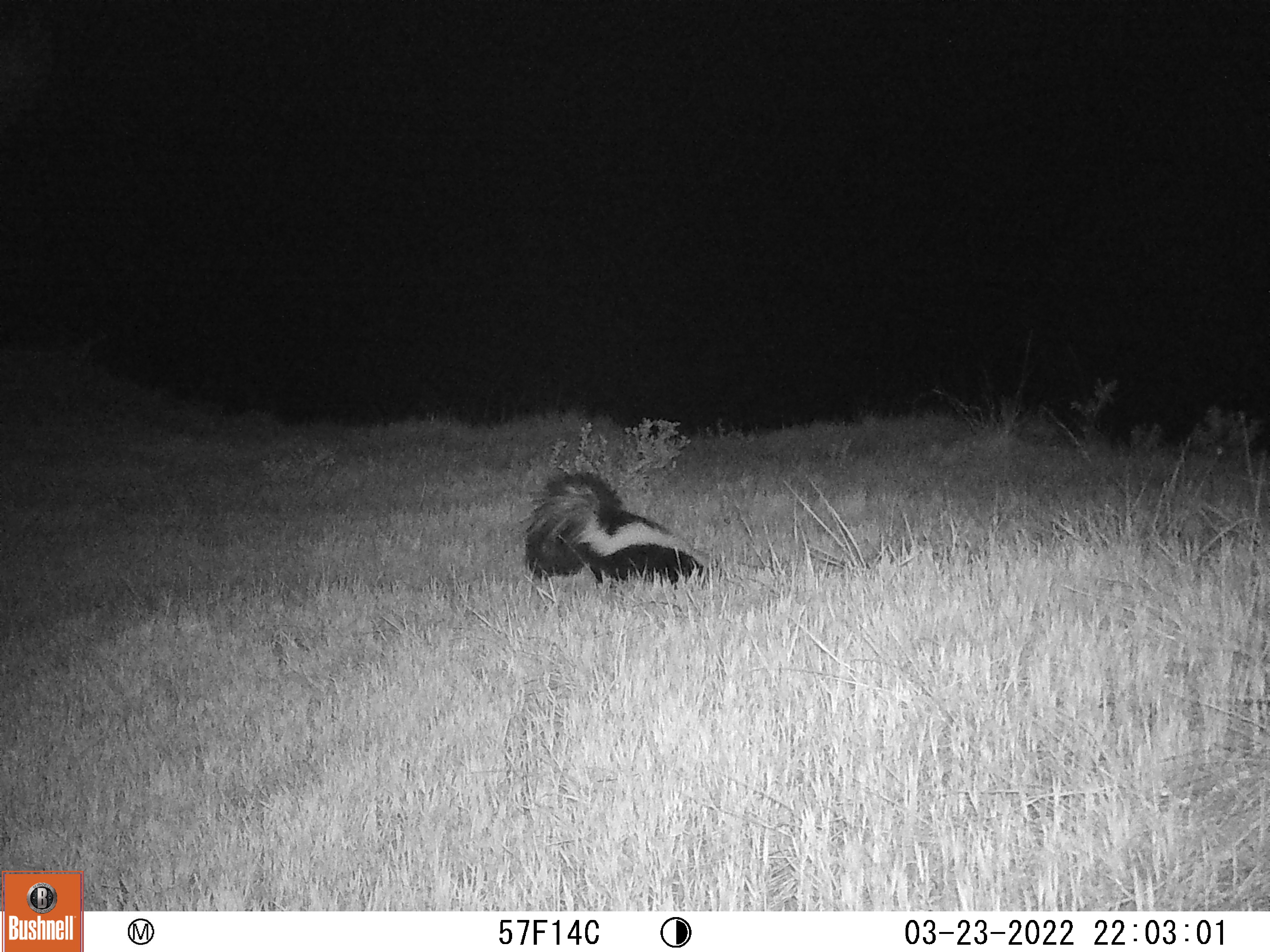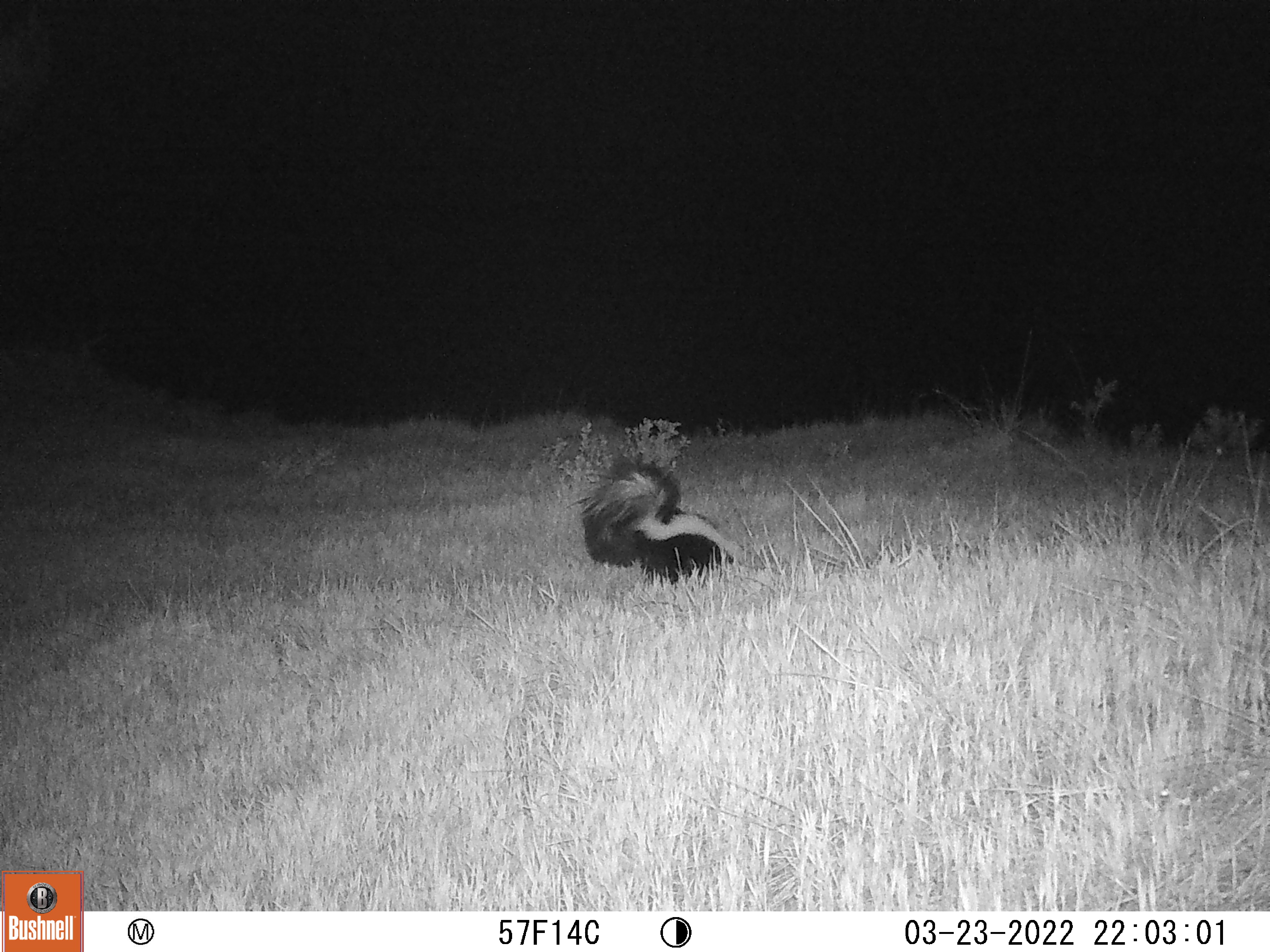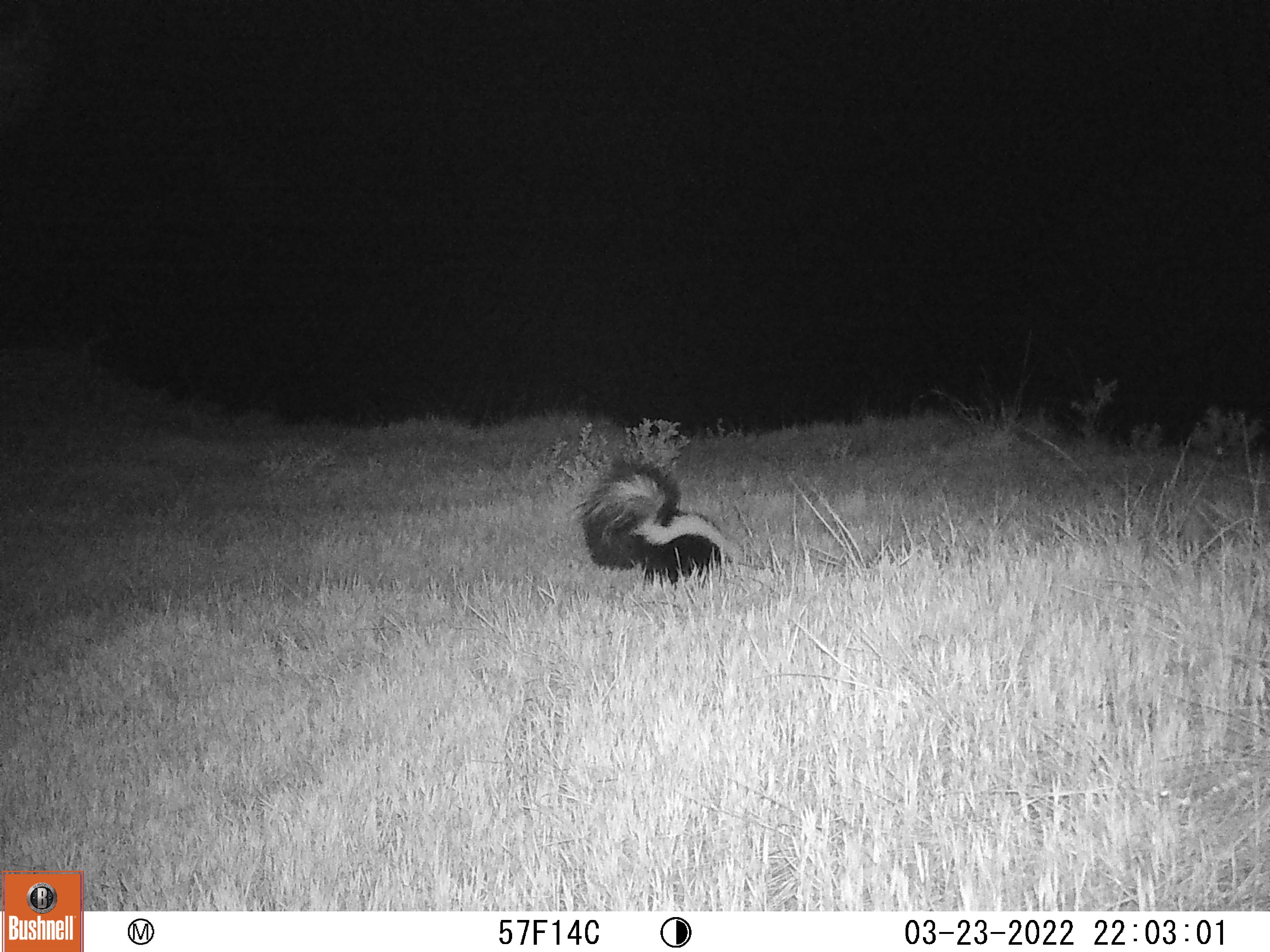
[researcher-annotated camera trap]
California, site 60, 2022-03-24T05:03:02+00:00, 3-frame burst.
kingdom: Animalia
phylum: Chordata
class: Mammalia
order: Carnivora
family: Mephitidae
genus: Mephitis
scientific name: Mephitis mephitis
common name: striped skunk